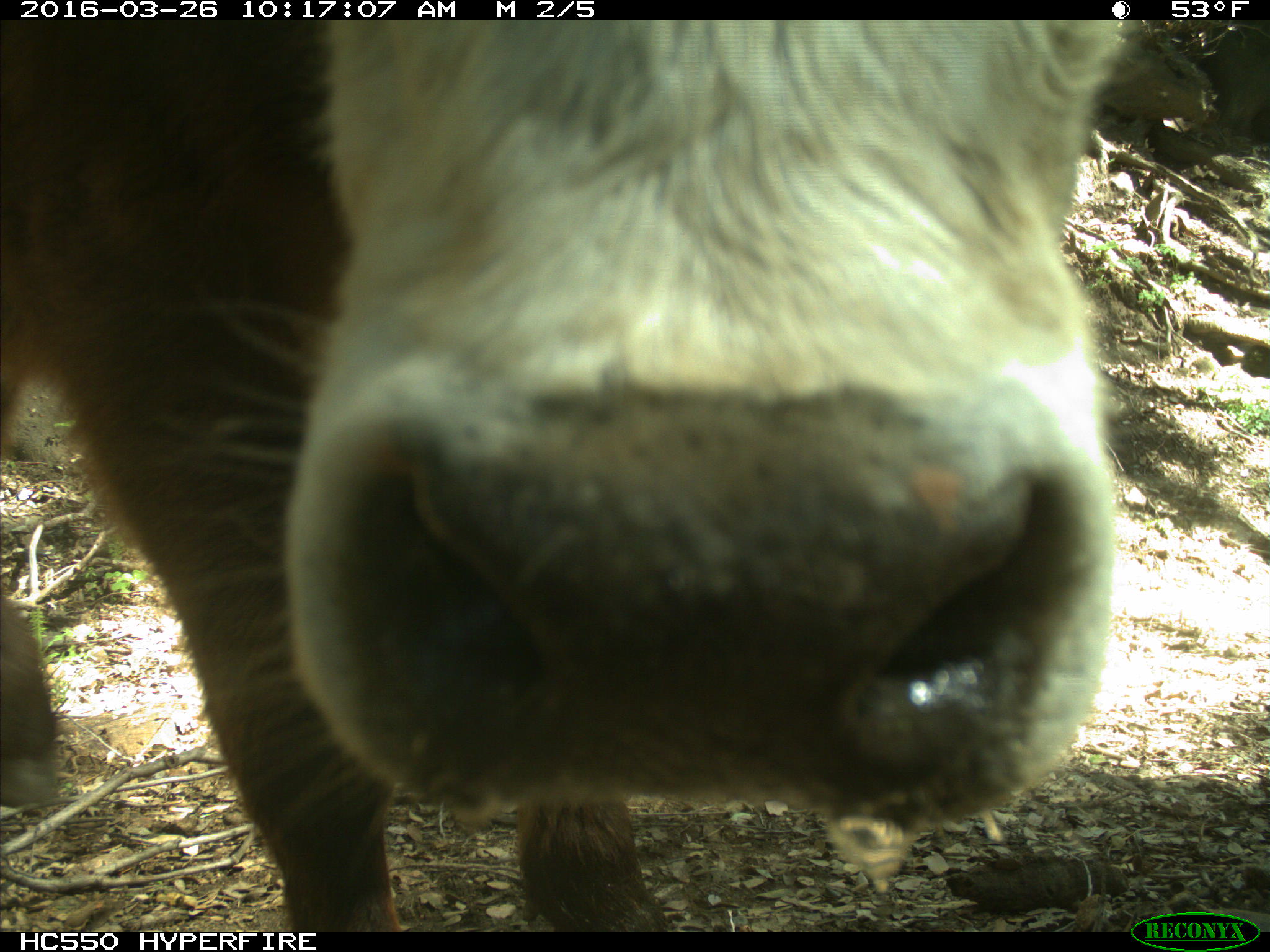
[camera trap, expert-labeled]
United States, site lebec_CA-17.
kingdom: Animalia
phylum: Chordata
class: Mammalia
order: Artiodactyla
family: Bovidae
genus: Bos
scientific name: Bos taurus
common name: domestic cow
Bos taurus (domestic cow).